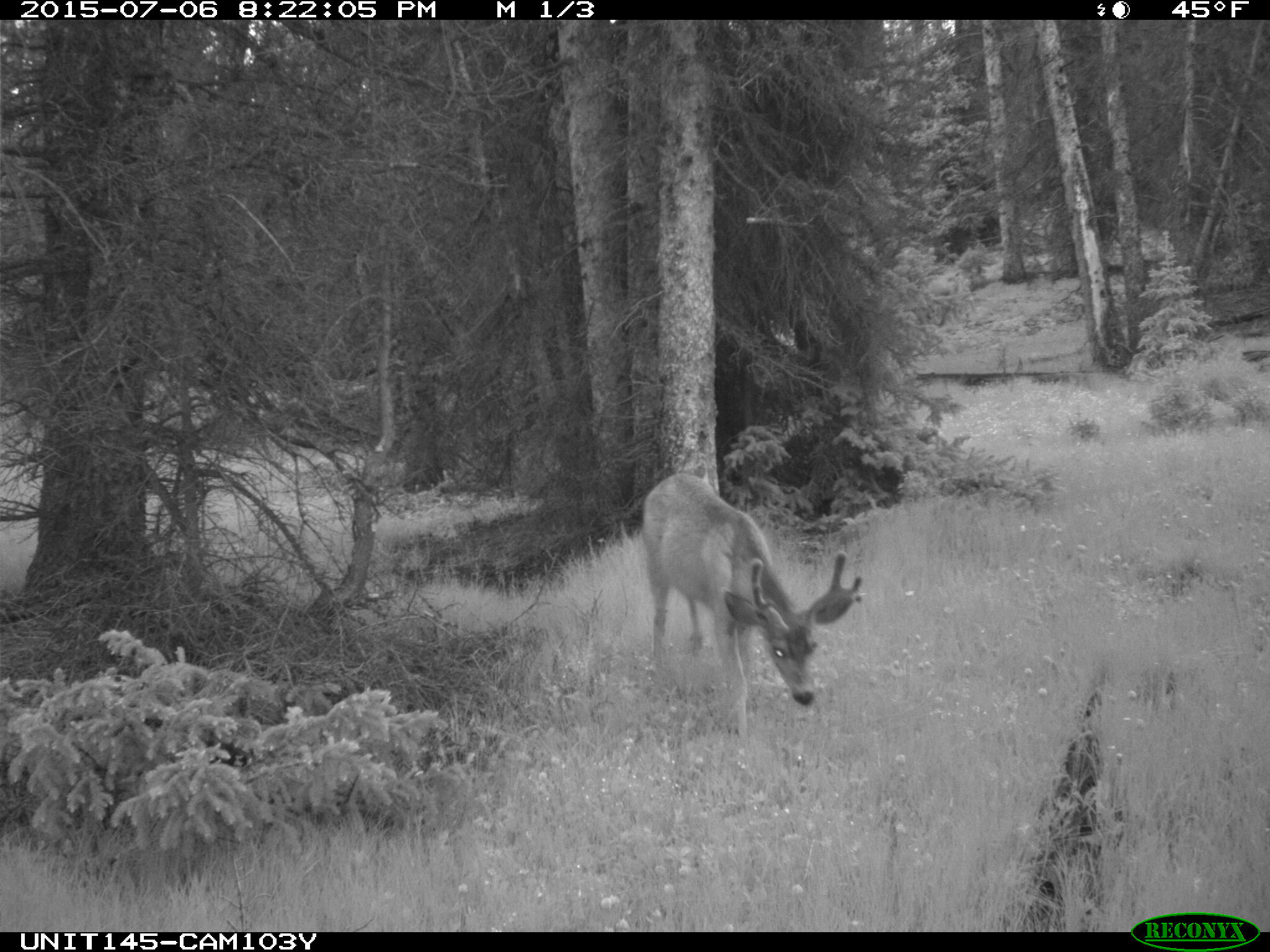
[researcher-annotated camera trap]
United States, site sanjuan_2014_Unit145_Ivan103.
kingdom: Animalia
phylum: Chordata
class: Mammalia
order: Artiodactyla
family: Cervidae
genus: Odocoileus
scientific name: Odocoileus hemionus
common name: mule deer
Odocoileus hemionus (mule deer).